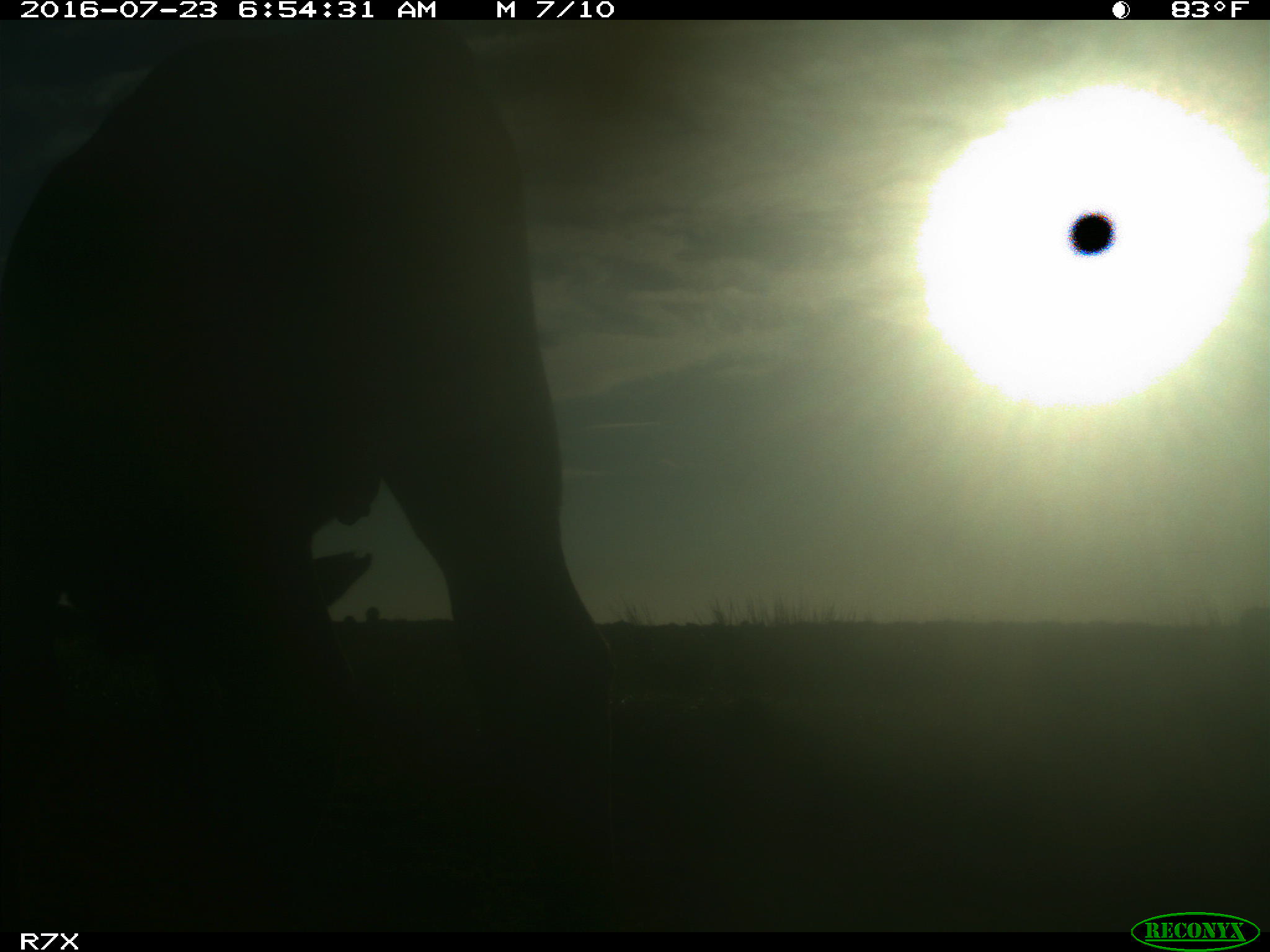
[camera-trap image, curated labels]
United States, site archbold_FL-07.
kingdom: Animalia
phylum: Chordata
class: Mammalia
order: Artiodactyla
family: Bovidae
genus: Bos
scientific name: Bos taurus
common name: domestic cow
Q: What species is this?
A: Bos taurus (domestic cow).